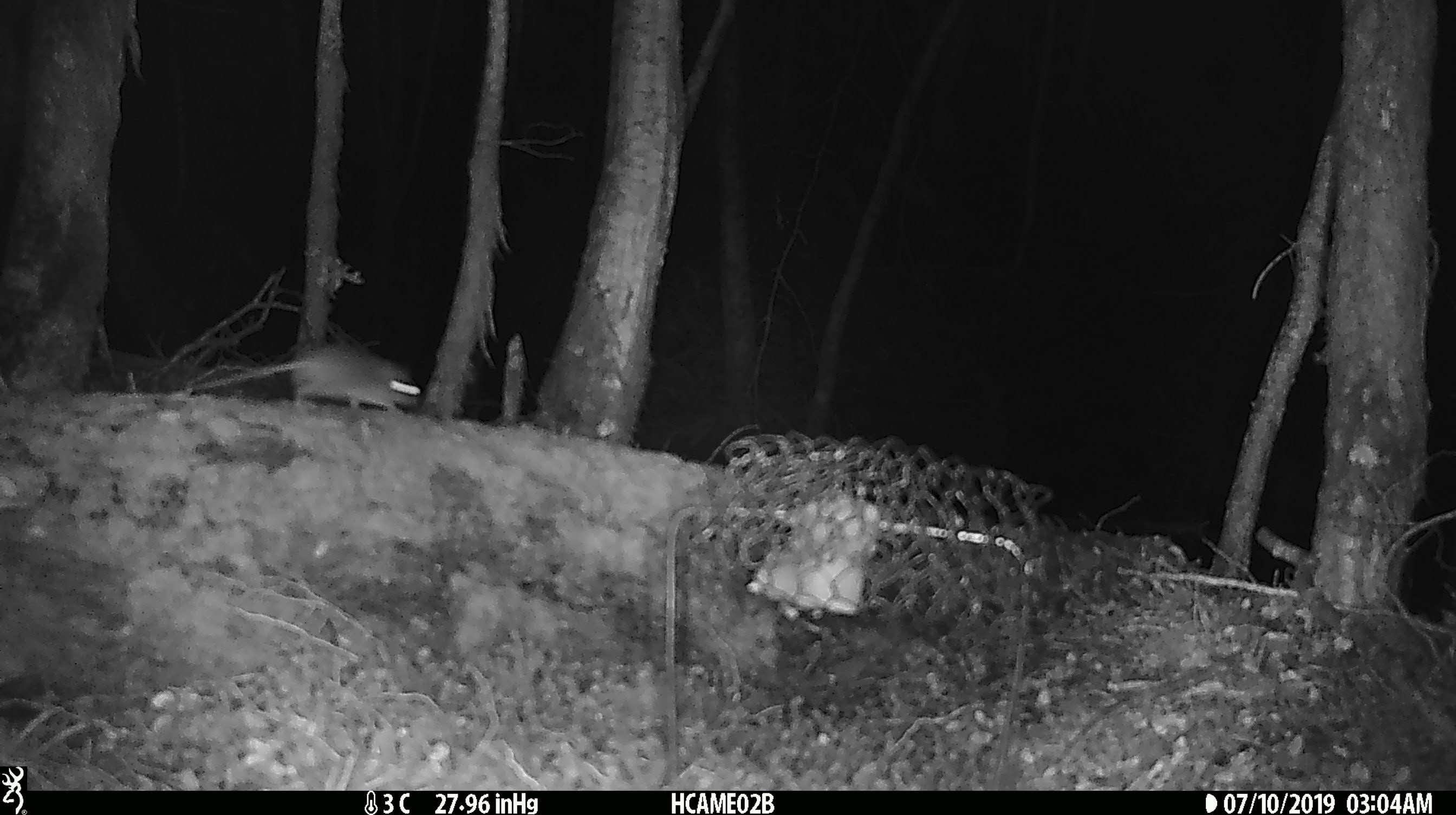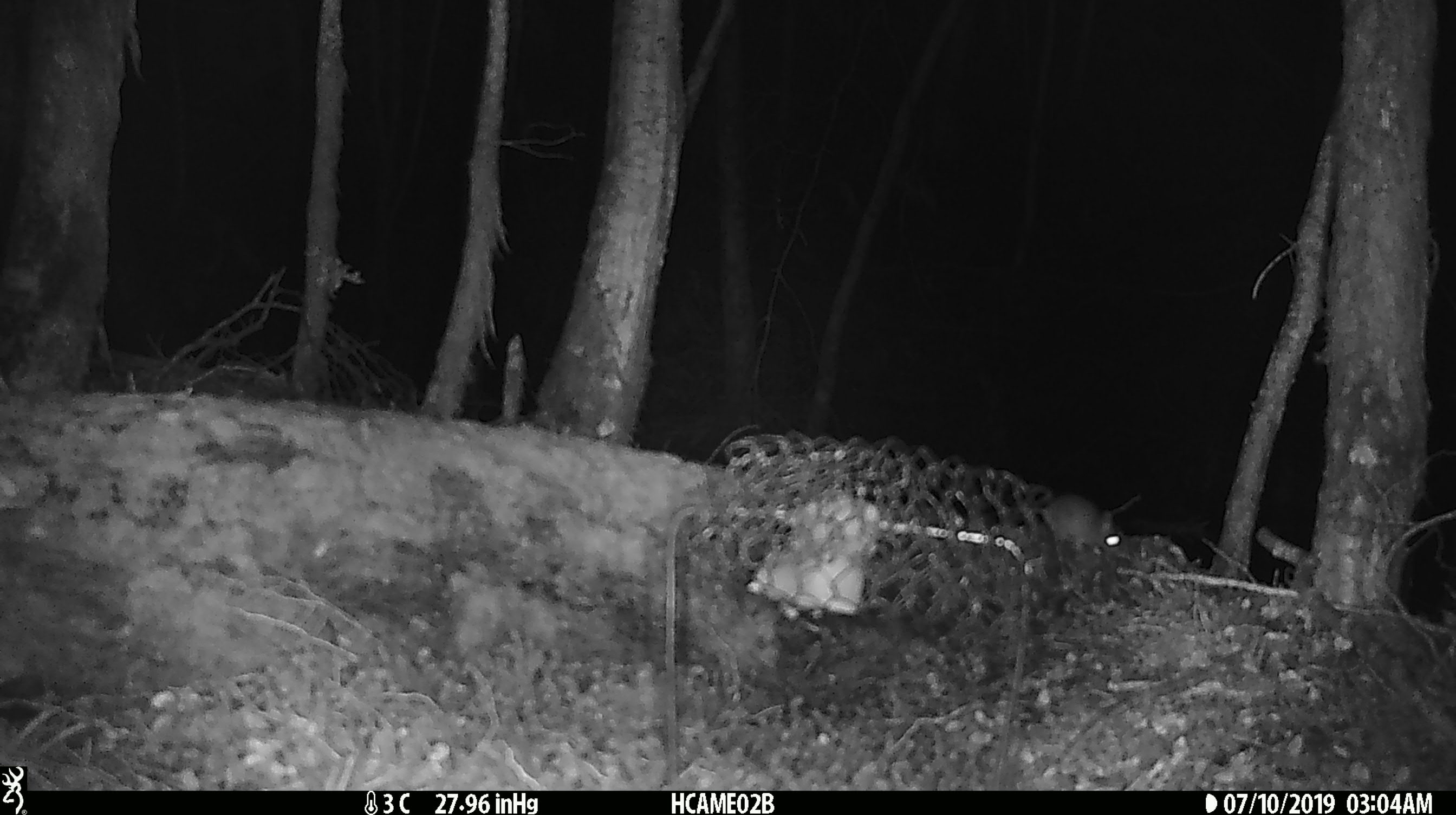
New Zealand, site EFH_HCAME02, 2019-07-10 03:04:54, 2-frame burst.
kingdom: Animalia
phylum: Chordata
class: Mammalia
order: Rodentia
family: Muridae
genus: Mus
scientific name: Mus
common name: mouse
Mouse (Mus).